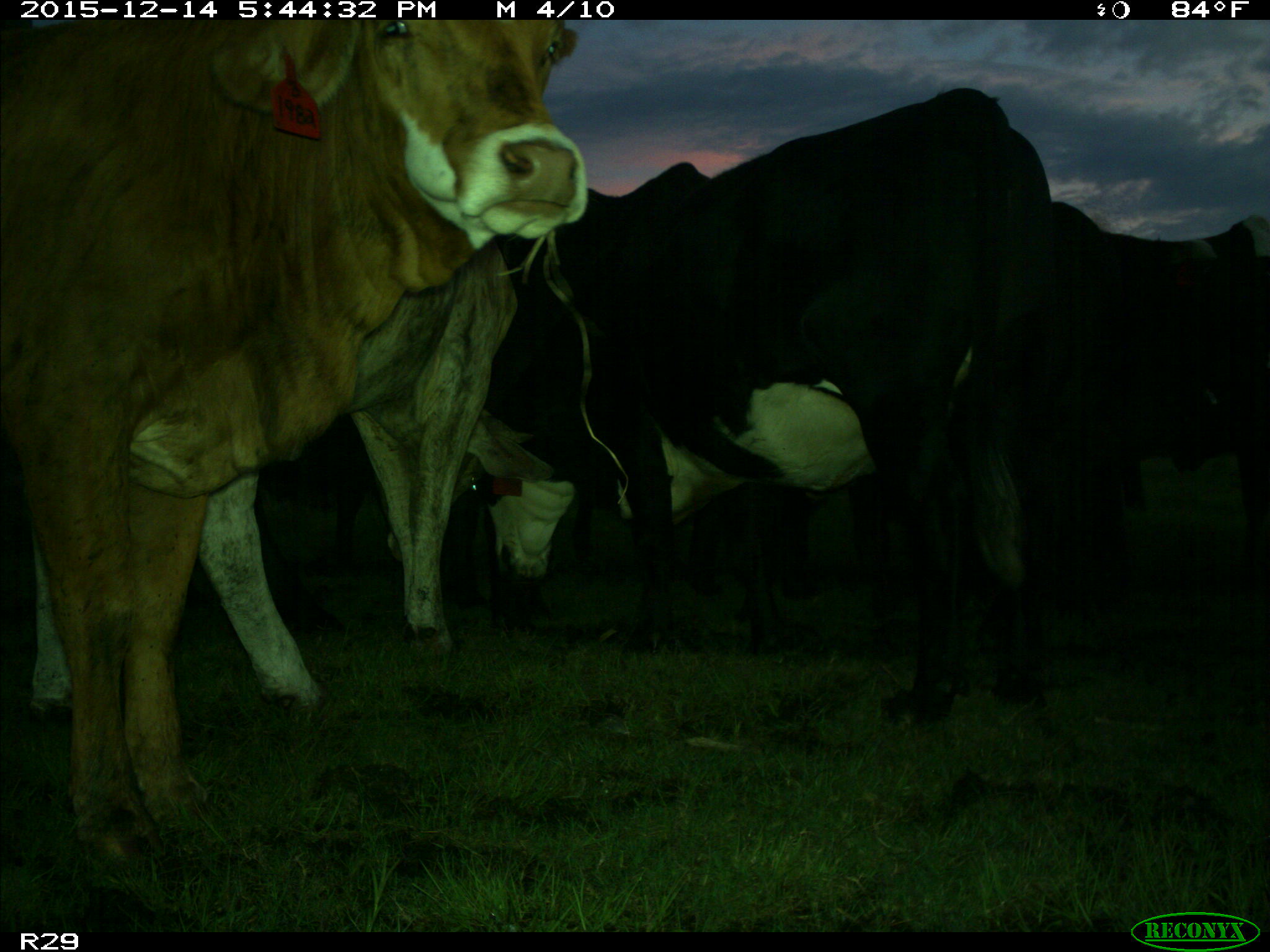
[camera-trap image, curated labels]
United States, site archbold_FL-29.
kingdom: Animalia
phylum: Chordata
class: Mammalia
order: Artiodactyla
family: Bovidae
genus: Bos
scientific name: Bos taurus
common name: domestic cow